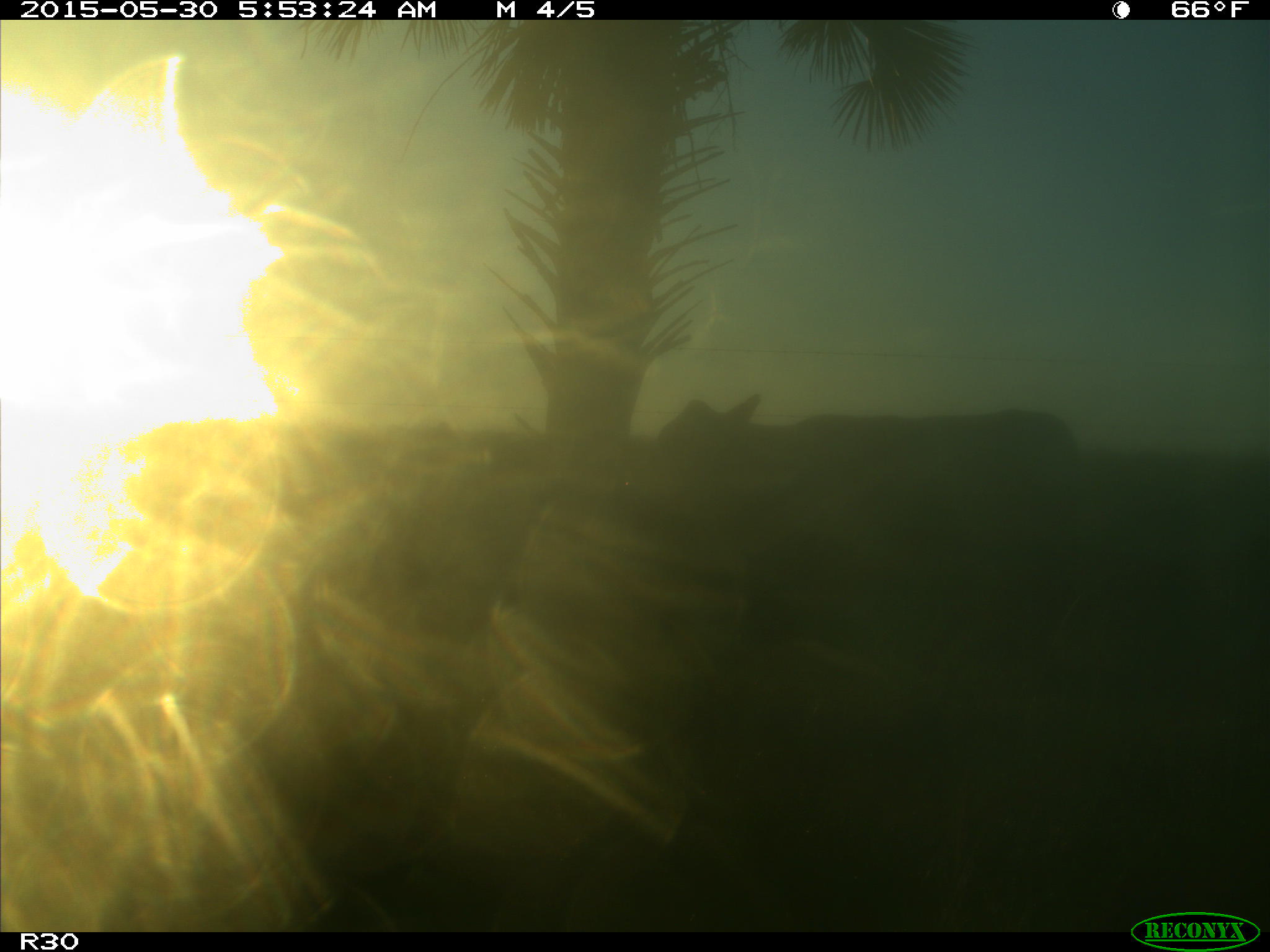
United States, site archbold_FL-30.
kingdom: Animalia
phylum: Chordata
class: Mammalia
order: Artiodactyla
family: Bovidae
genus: Bos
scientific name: Bos taurus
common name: domestic cow